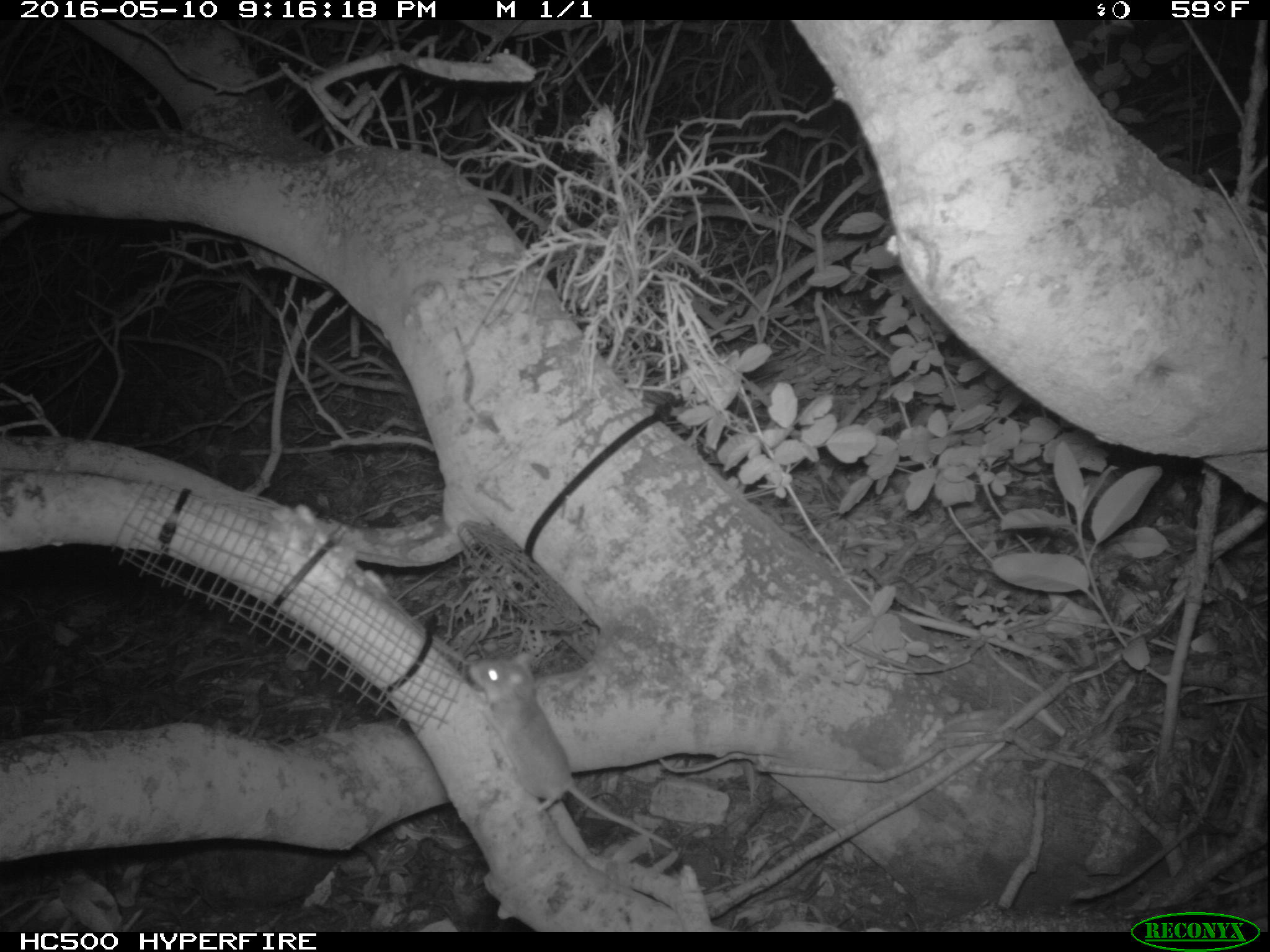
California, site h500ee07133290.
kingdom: Animalia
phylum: Chordata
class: Mammalia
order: Rodentia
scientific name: Rodentia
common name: rodent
Rodent (Rodentia).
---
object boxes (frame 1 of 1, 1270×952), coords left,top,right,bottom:
rodent: 473,651,676,850